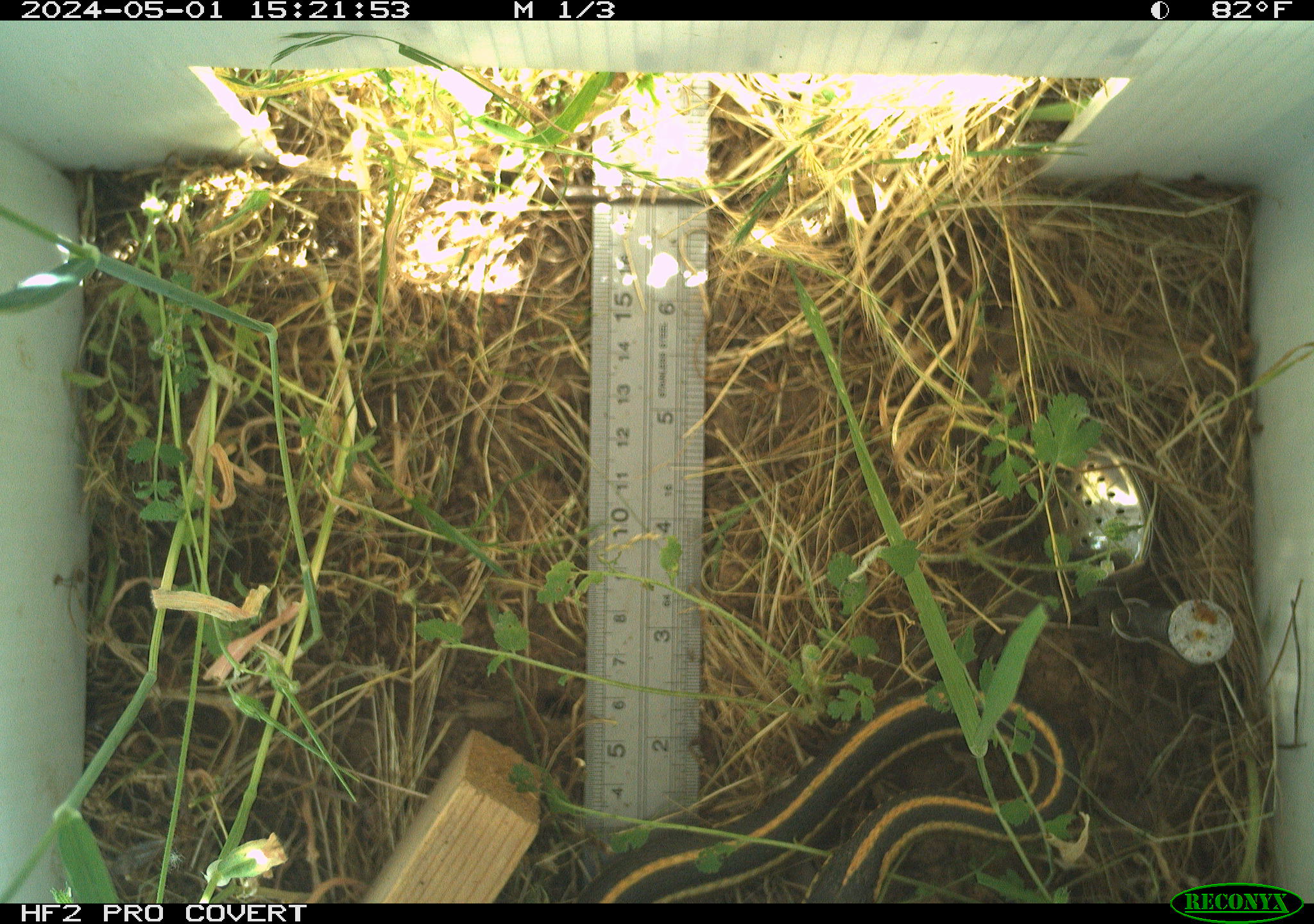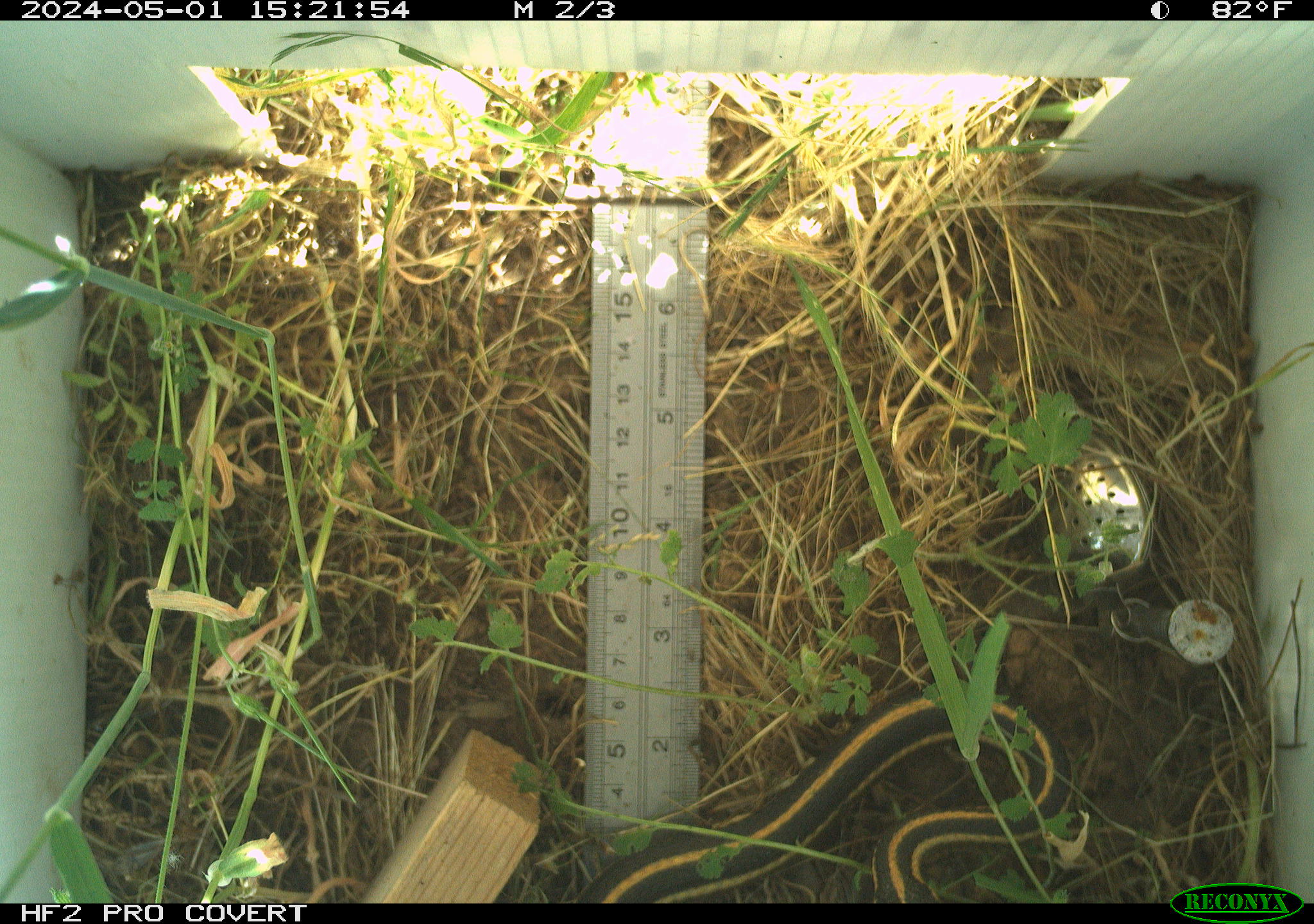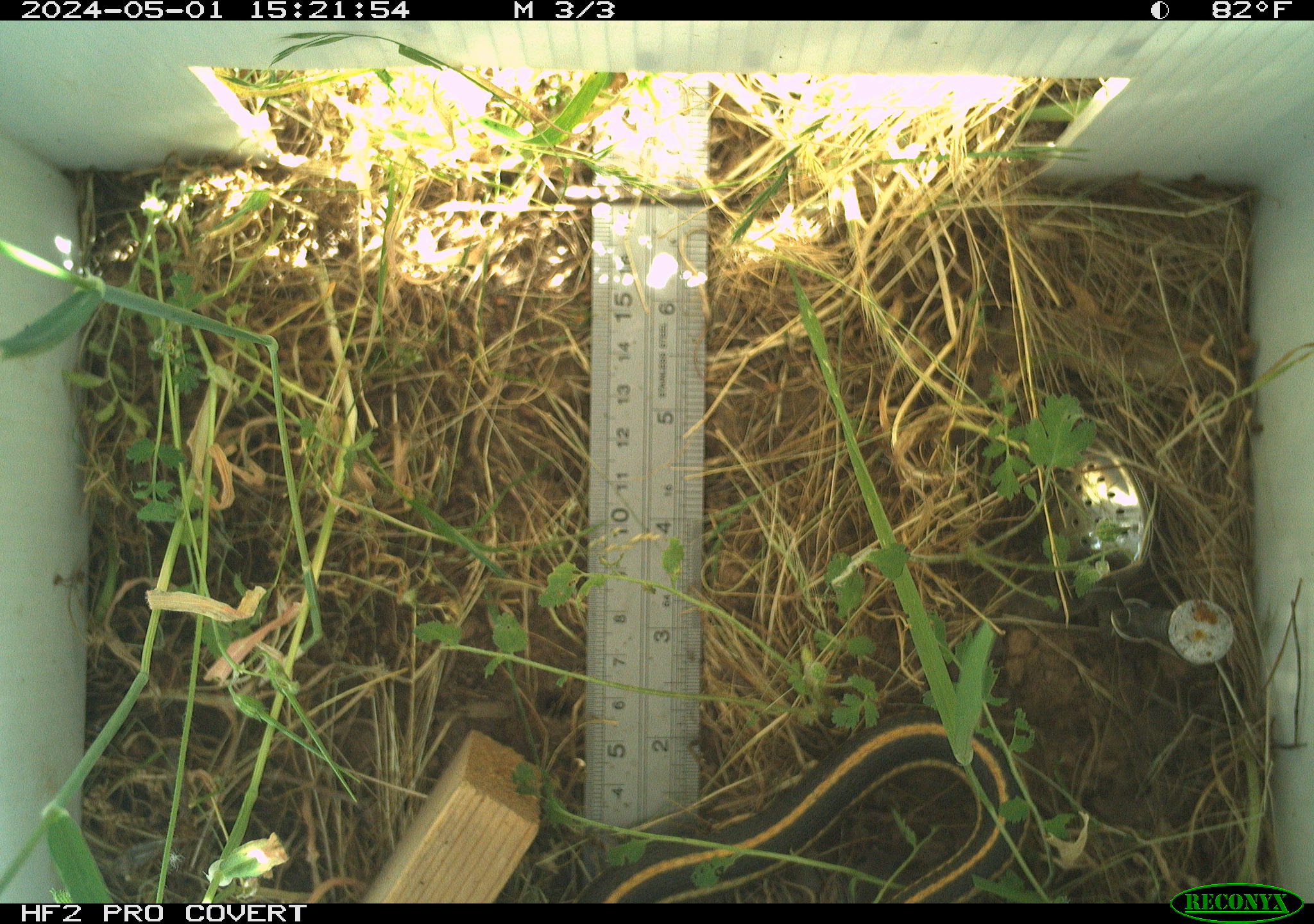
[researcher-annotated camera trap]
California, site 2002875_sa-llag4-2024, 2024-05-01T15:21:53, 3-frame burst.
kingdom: Animalia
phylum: Chordata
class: Reptilia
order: Squamata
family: Colubridae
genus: Thamnophis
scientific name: Thamnophis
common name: american gartersnakes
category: thamnophis species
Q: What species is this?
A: Thamnophis species (american gartersnakes) (Thamnophis).